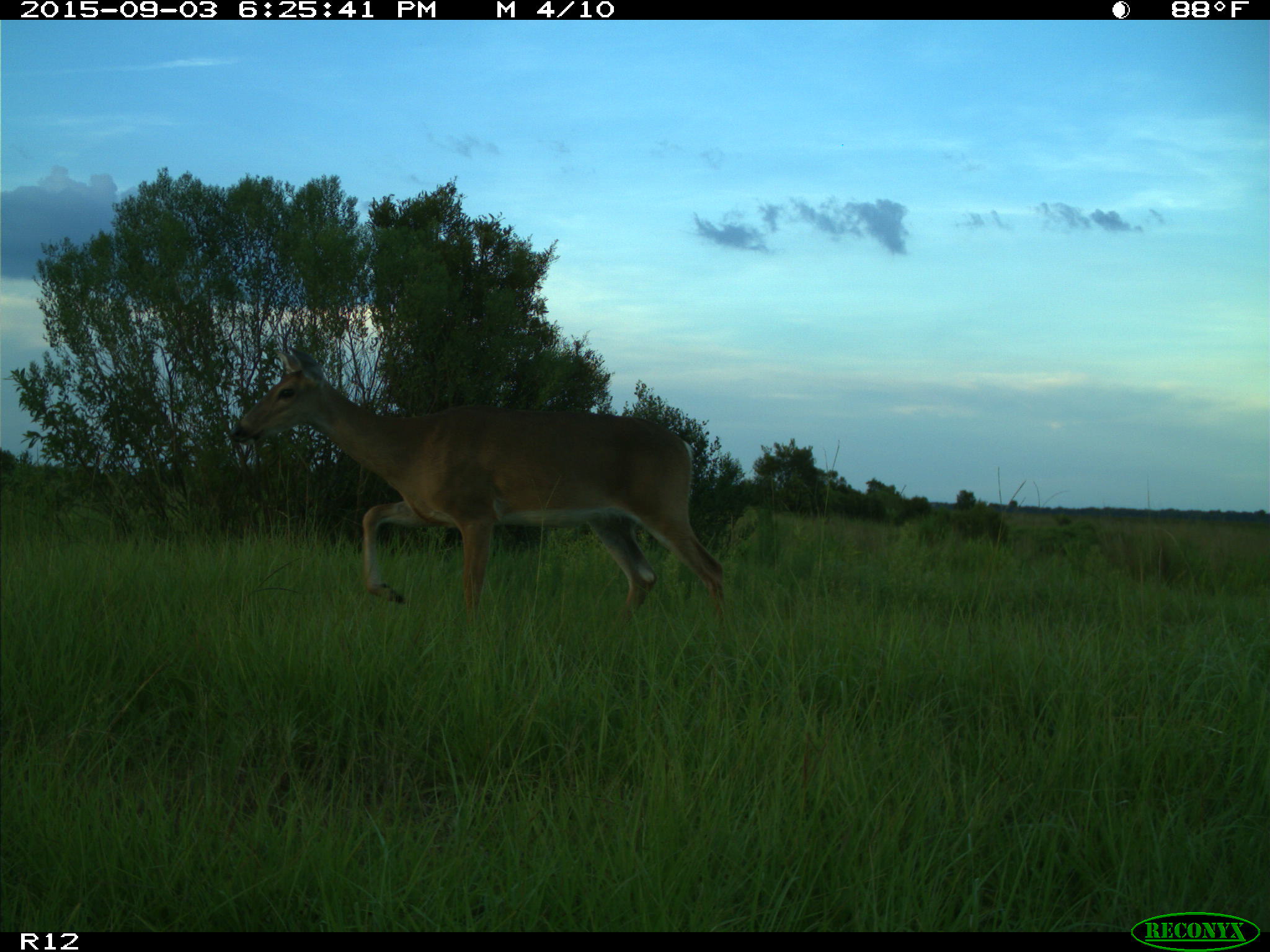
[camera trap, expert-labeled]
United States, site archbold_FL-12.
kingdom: Animalia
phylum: Chordata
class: Mammalia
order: Artiodactyla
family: Cervidae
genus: Odocoileus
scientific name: Odocoileus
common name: deer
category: unidentified deer